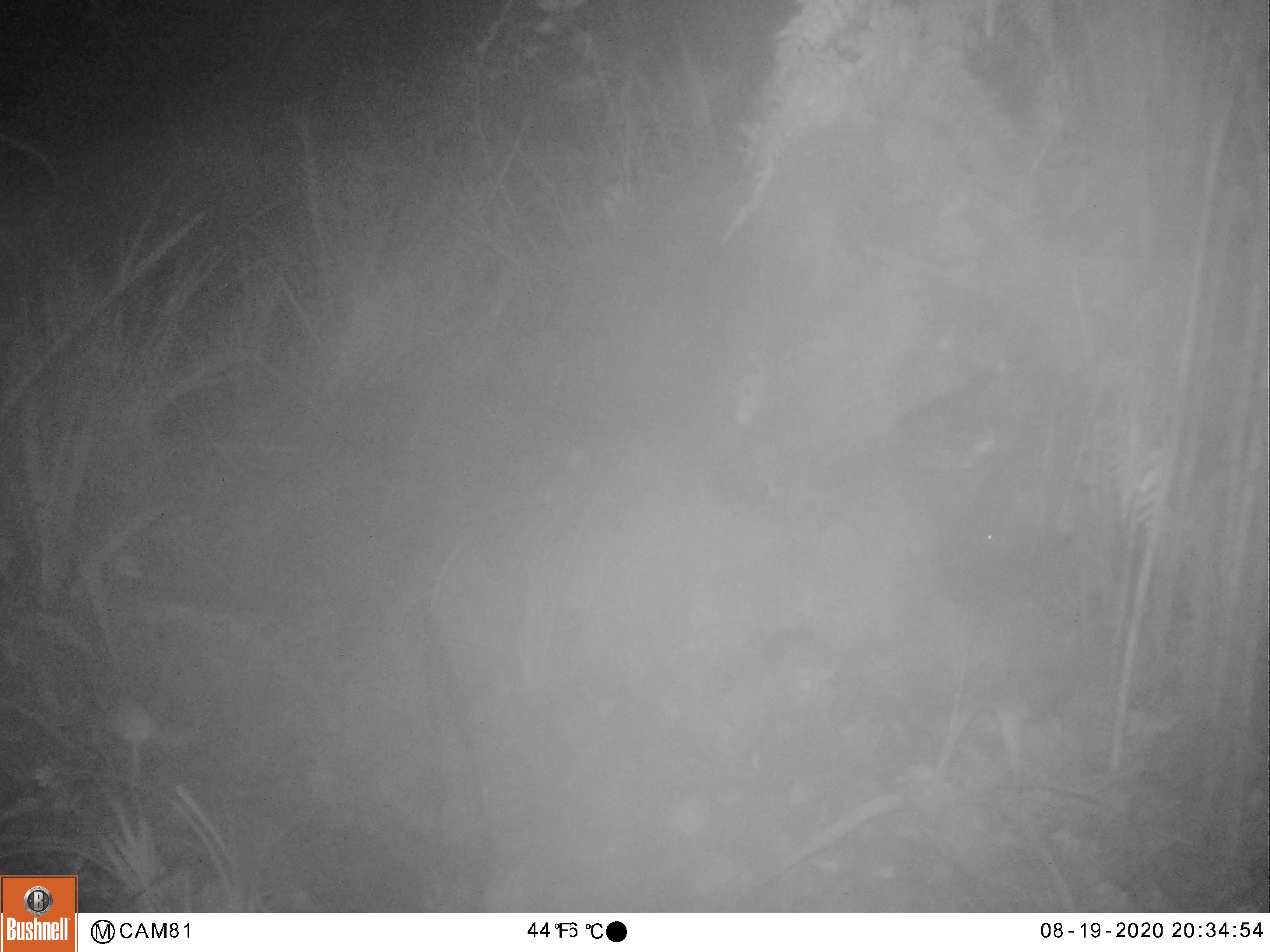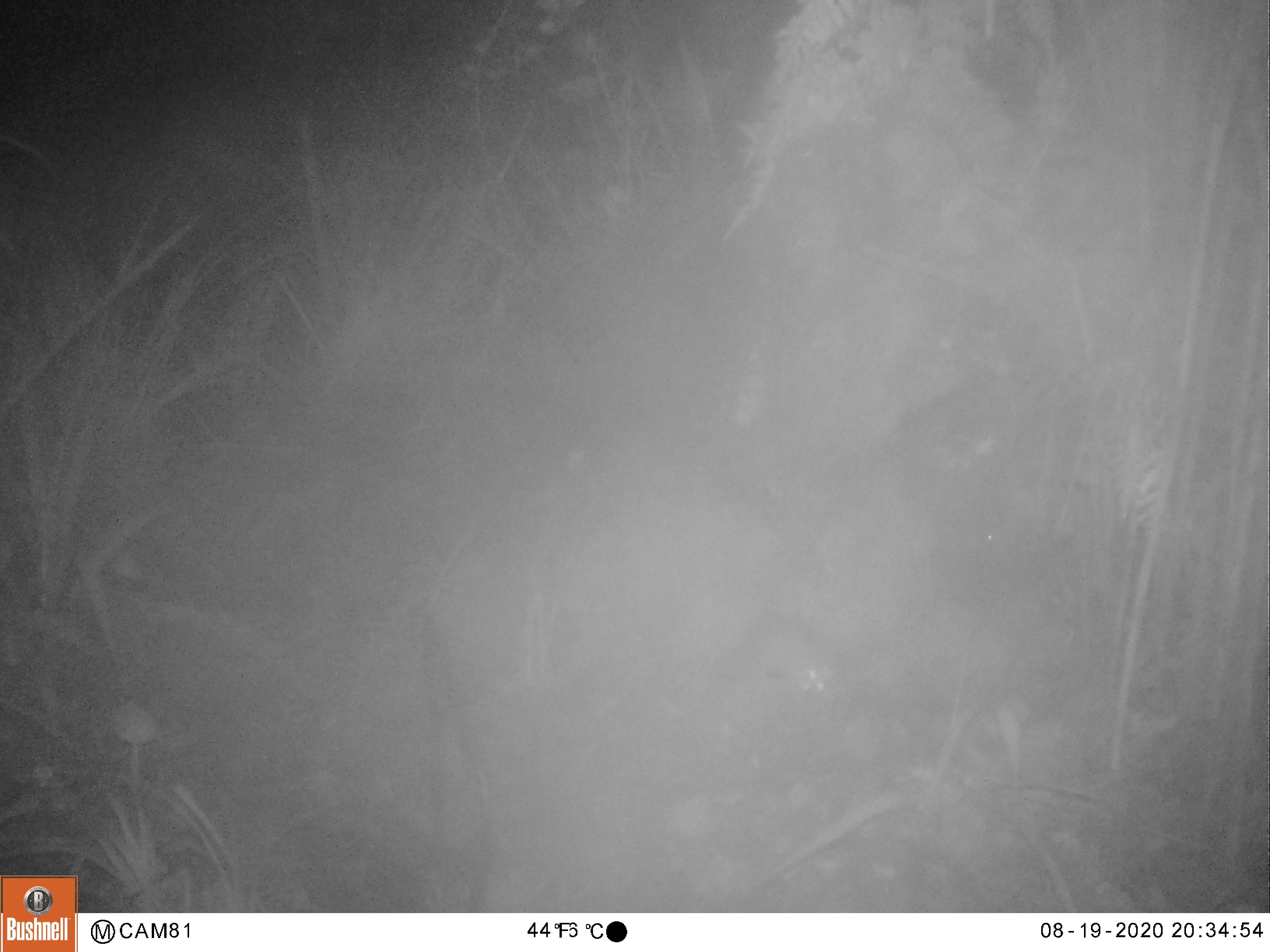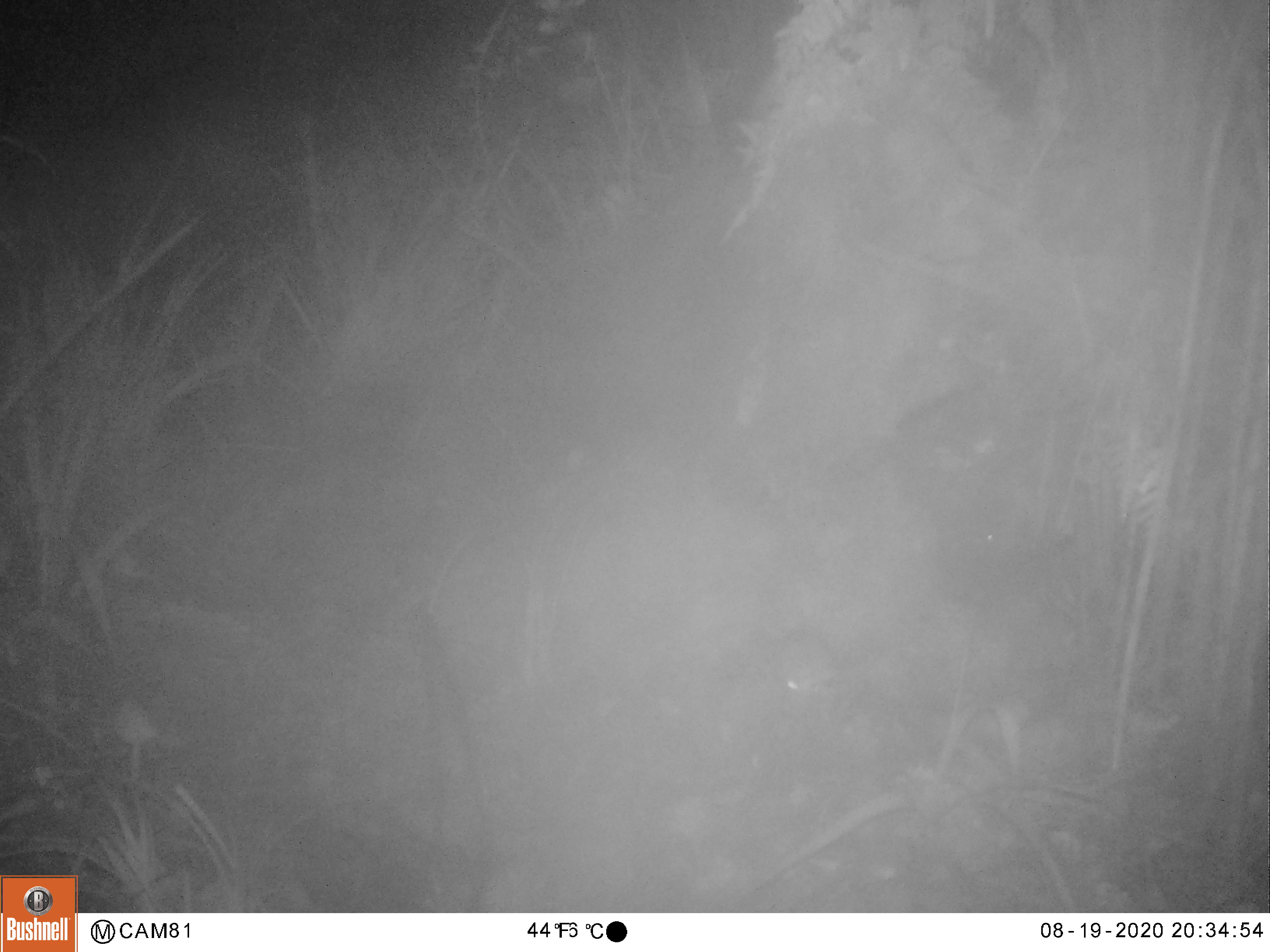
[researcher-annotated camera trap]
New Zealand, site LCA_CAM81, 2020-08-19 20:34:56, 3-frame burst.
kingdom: Animalia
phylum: Chordata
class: Mammalia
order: Rodentia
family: Muridae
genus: Mus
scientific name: Mus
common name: mouse